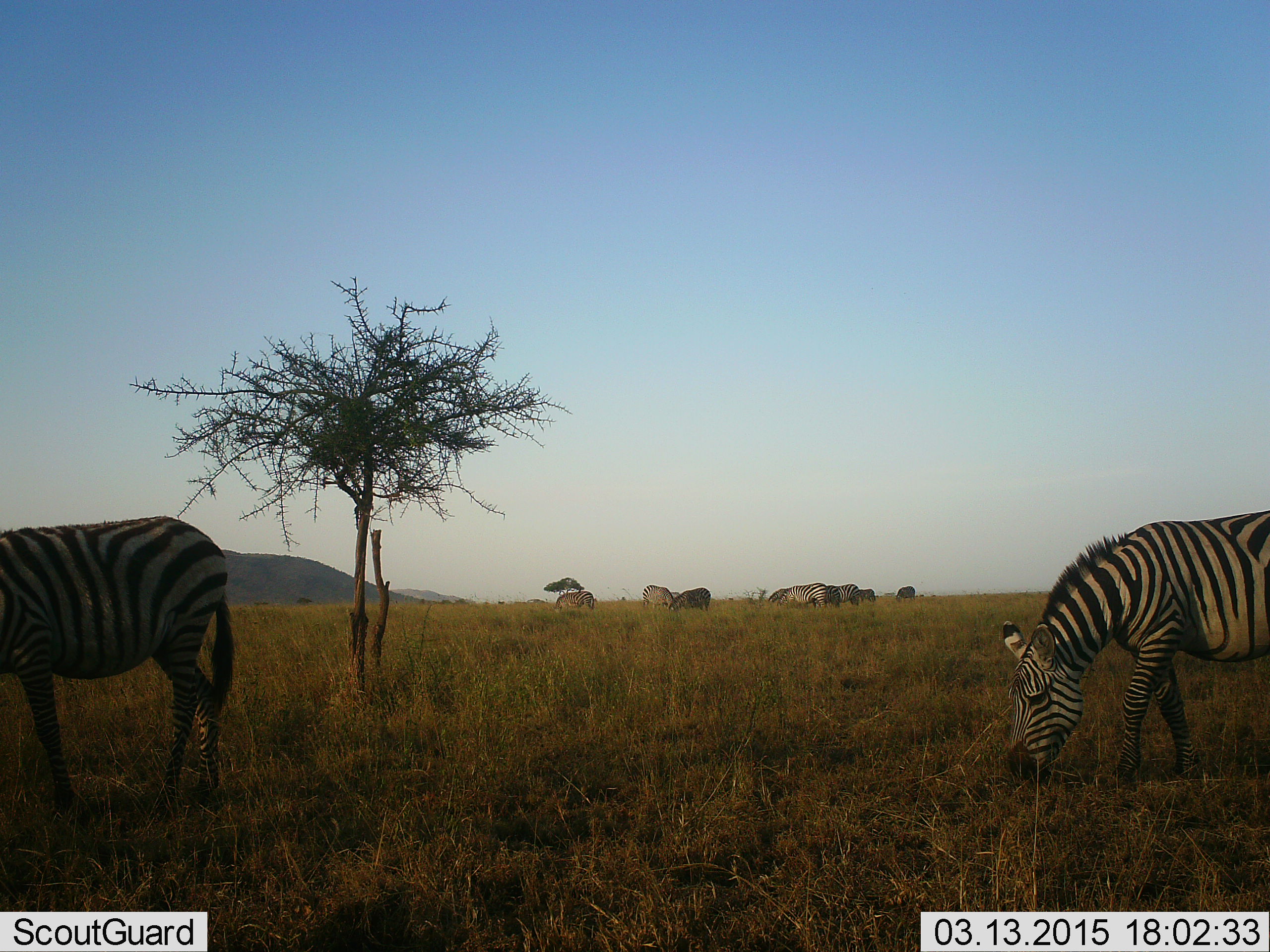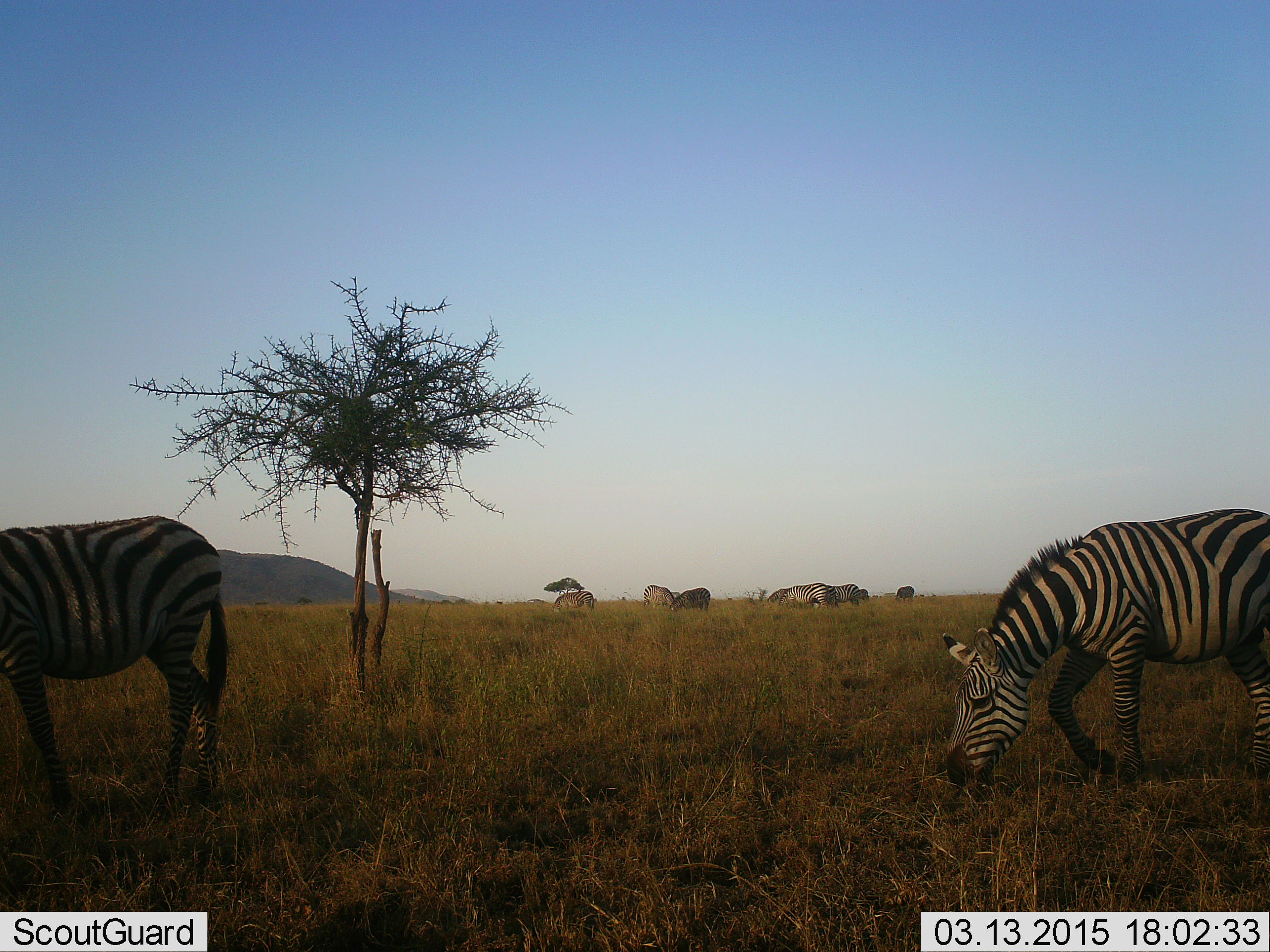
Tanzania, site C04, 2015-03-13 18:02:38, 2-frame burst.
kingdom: Animalia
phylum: Chordata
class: Mammalia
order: Perissodactyla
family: Equidae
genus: Equus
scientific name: Equus quagga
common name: plains zebra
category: zebra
Zebra (plains zebra) (Equus quagga), count 8. Behavior (volunteer vote fractions): standing 18%, resting 0%, moving 36%, interacting 0%. Young present (vote fraction): 0%. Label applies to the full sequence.